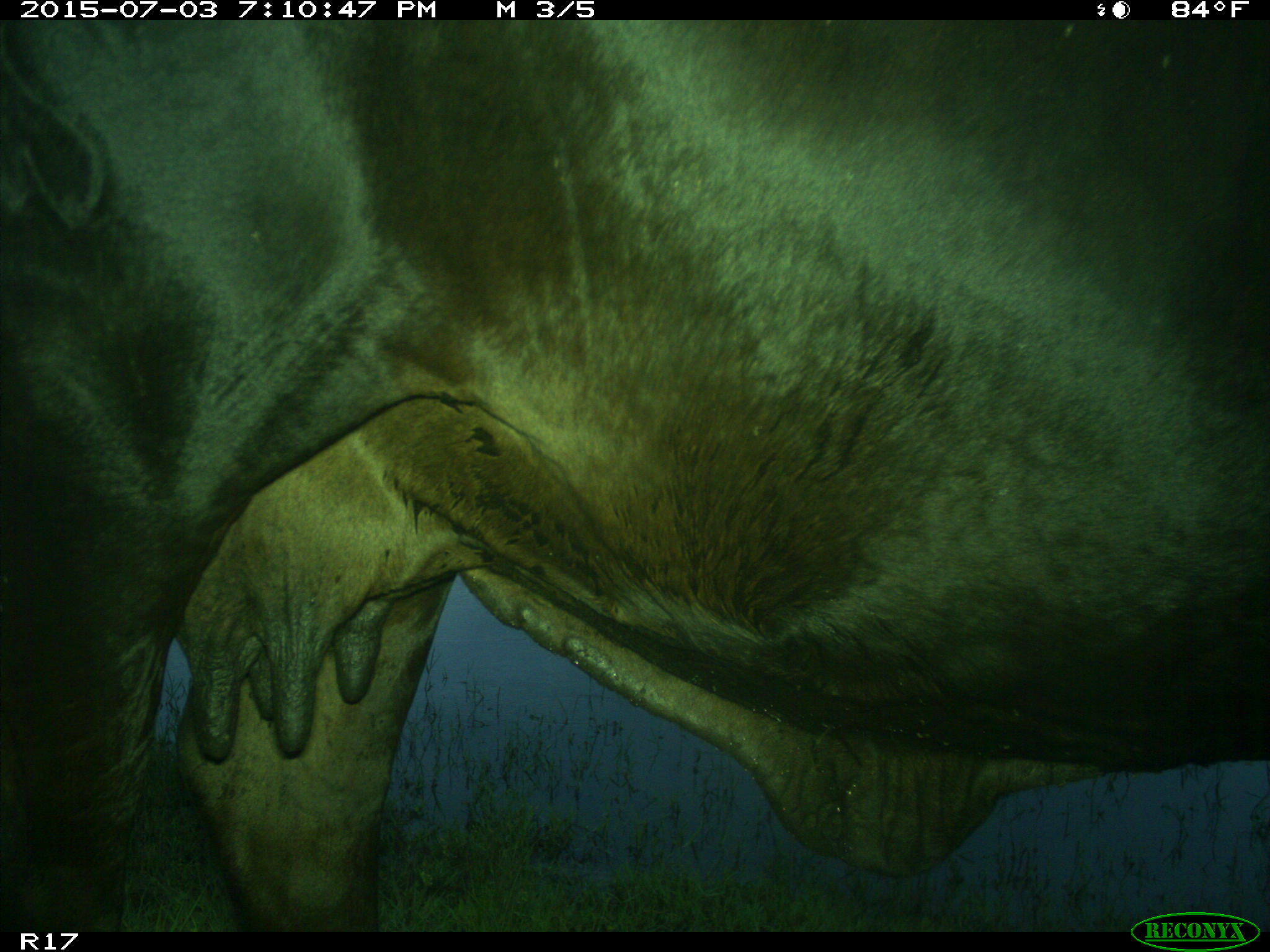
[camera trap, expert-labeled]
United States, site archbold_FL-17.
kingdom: Animalia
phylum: Chordata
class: Mammalia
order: Artiodactyla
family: Bovidae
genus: Bos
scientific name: Bos taurus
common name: domestic cow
Bos taurus (domestic cow).